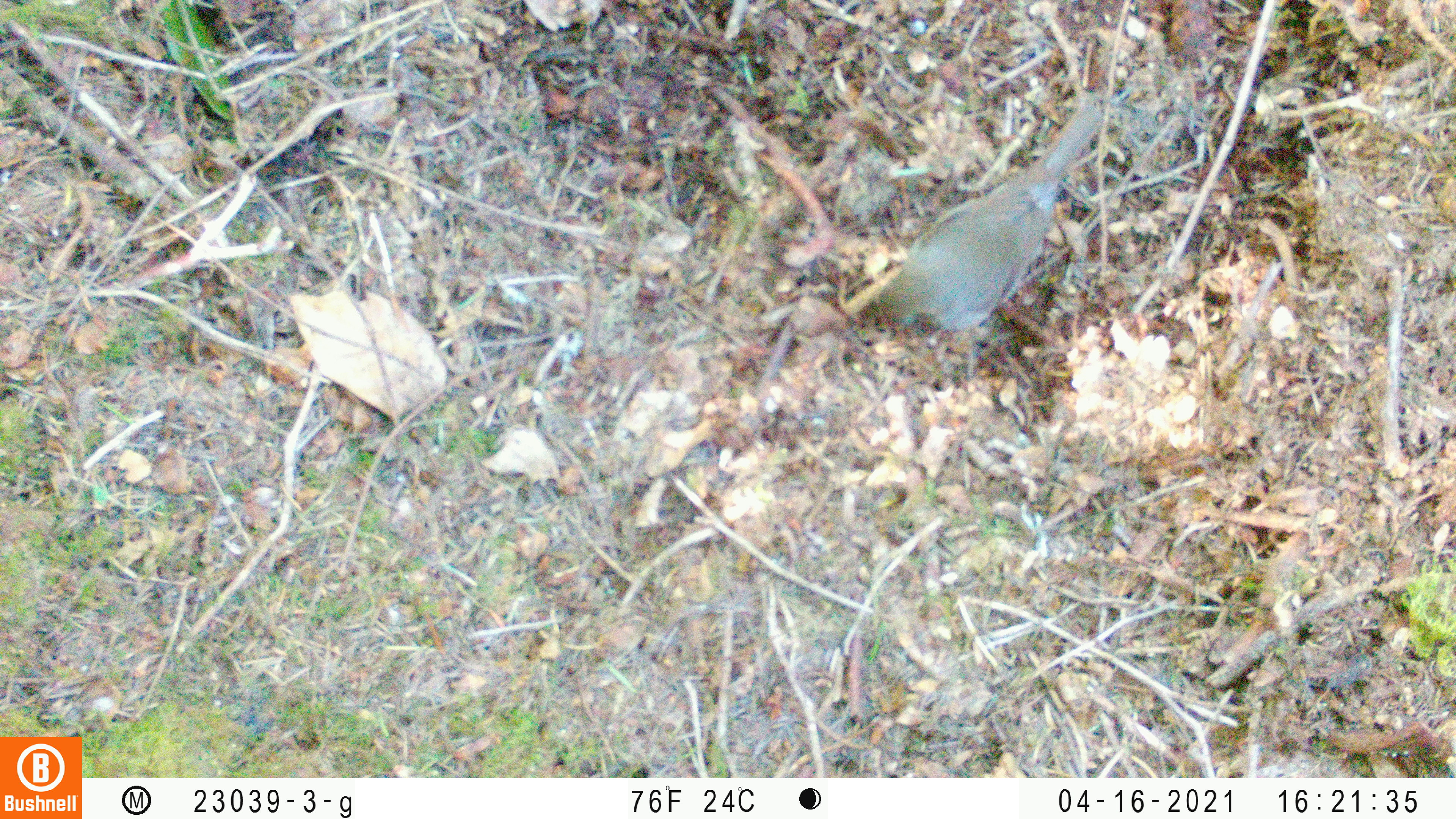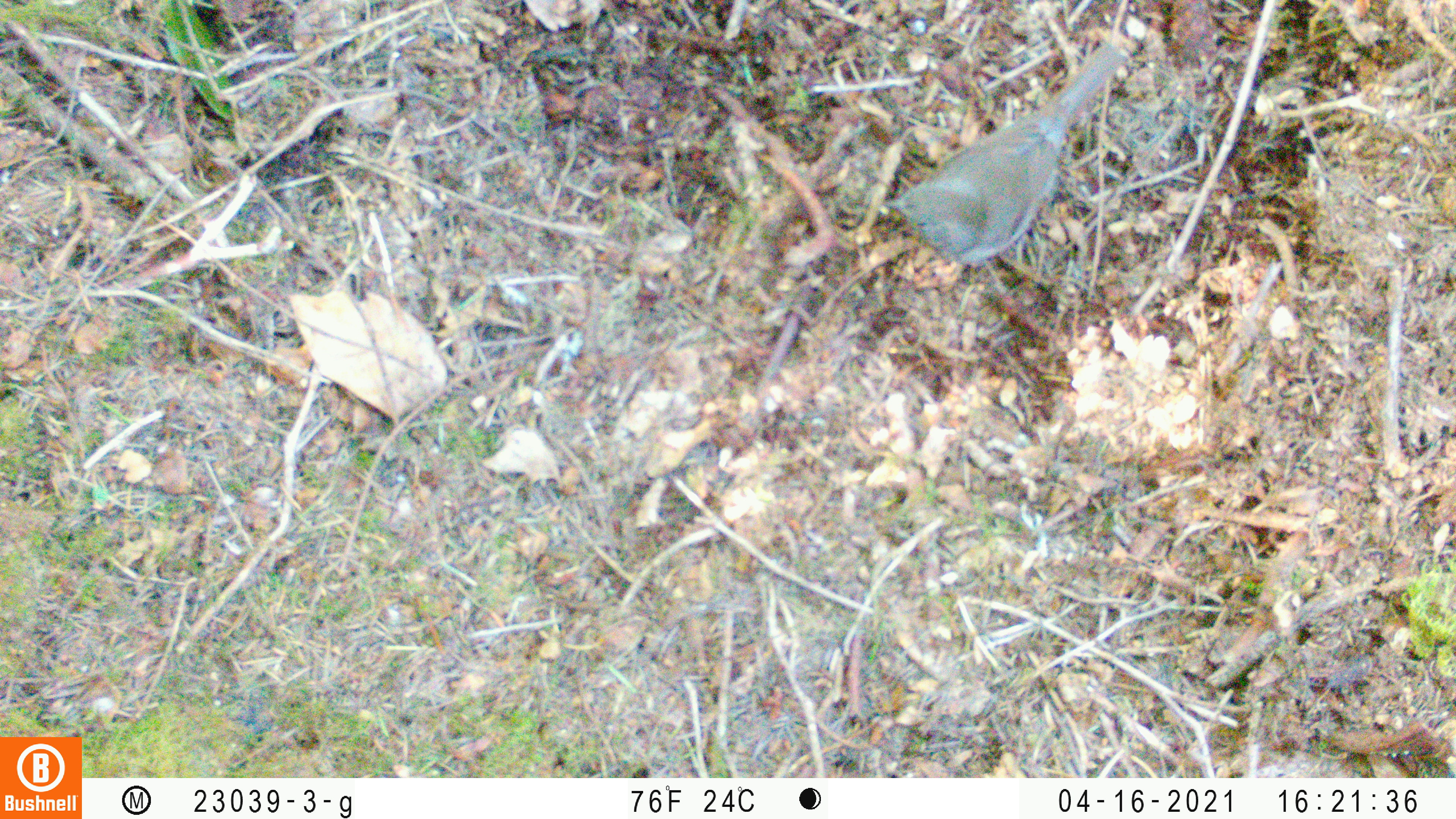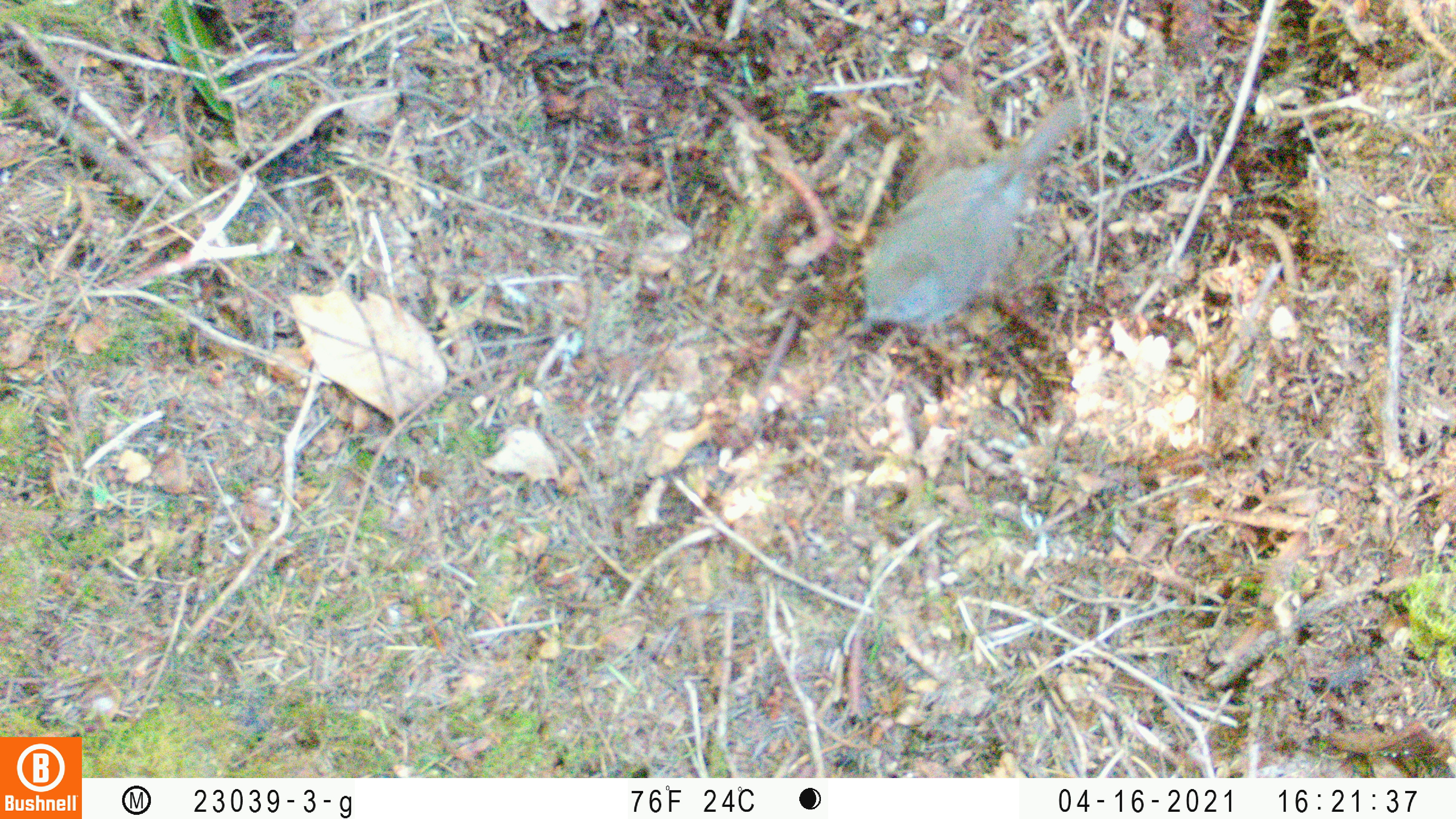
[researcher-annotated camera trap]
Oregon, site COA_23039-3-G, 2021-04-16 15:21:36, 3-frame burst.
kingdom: Animalia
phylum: Chordata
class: Aves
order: Passeriformes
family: Turdidae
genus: Catharus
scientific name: Catharus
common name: brown thrushes and nightingale-thrushes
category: catharus species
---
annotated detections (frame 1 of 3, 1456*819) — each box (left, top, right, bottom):
catharus species: (833, 84, 1135, 376)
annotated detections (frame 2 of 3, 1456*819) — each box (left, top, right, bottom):
catharus species: (854, 29, 1157, 295)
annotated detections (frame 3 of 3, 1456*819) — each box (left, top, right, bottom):
catharus species: (824, 76, 1122, 368)